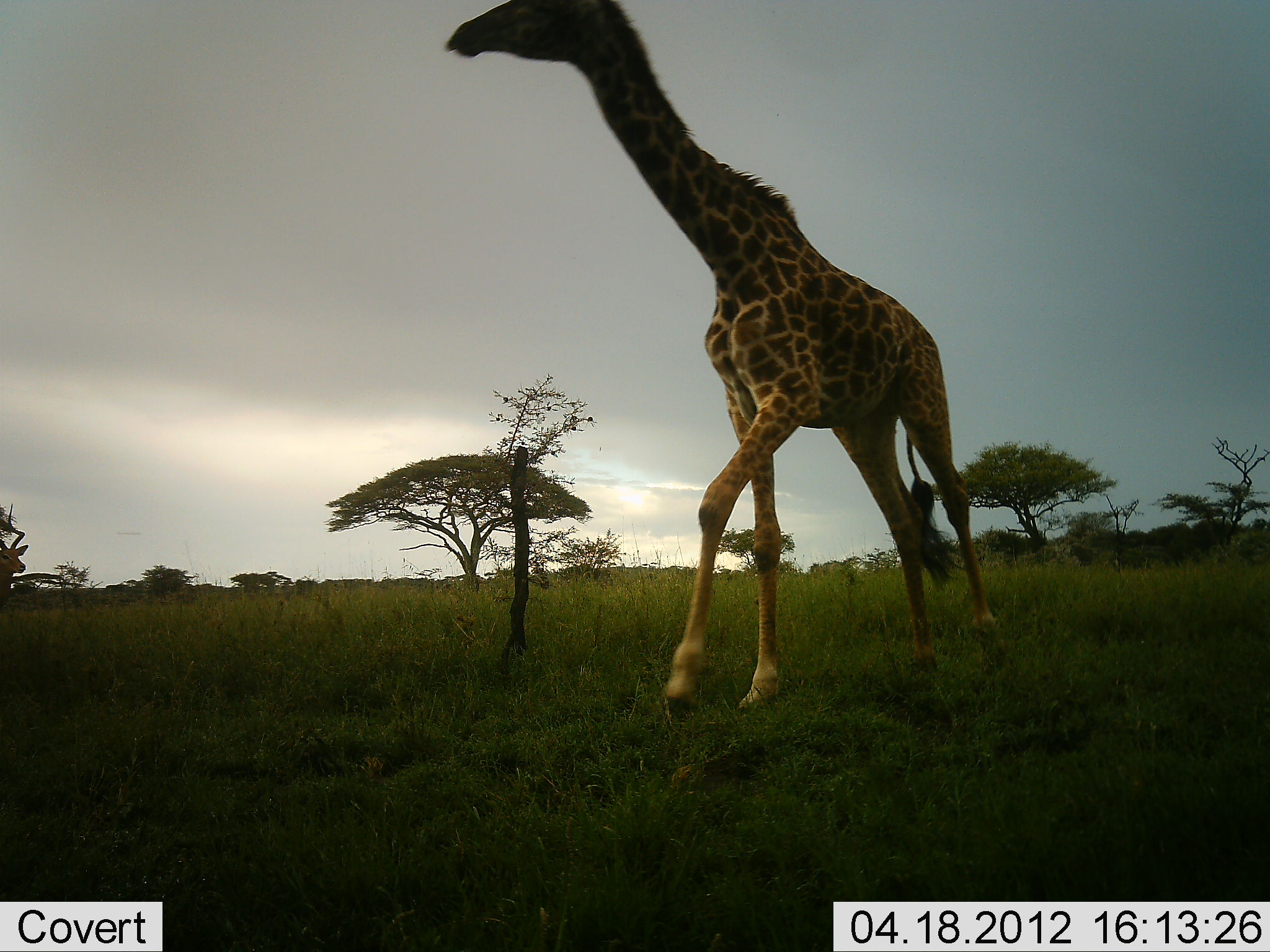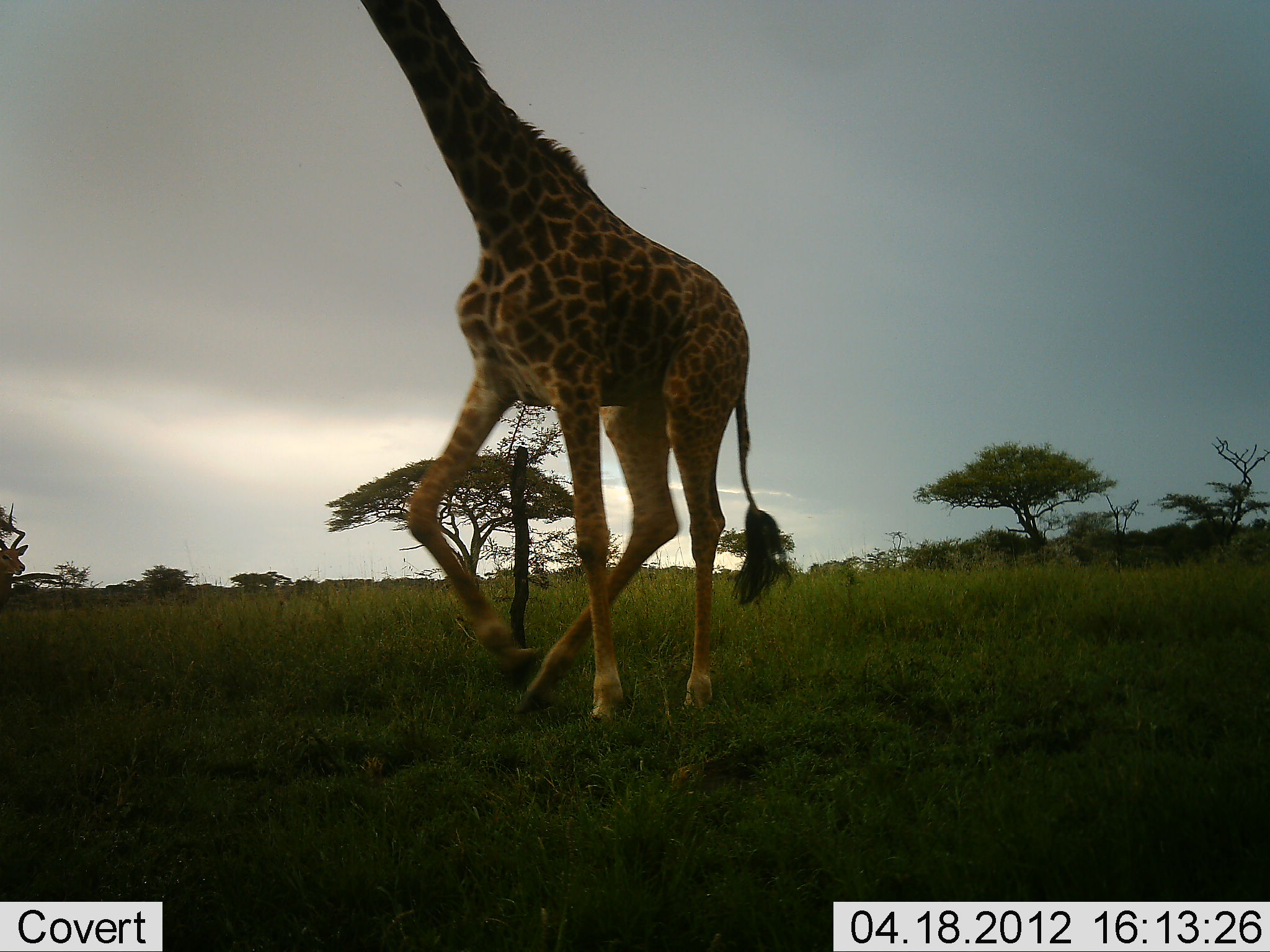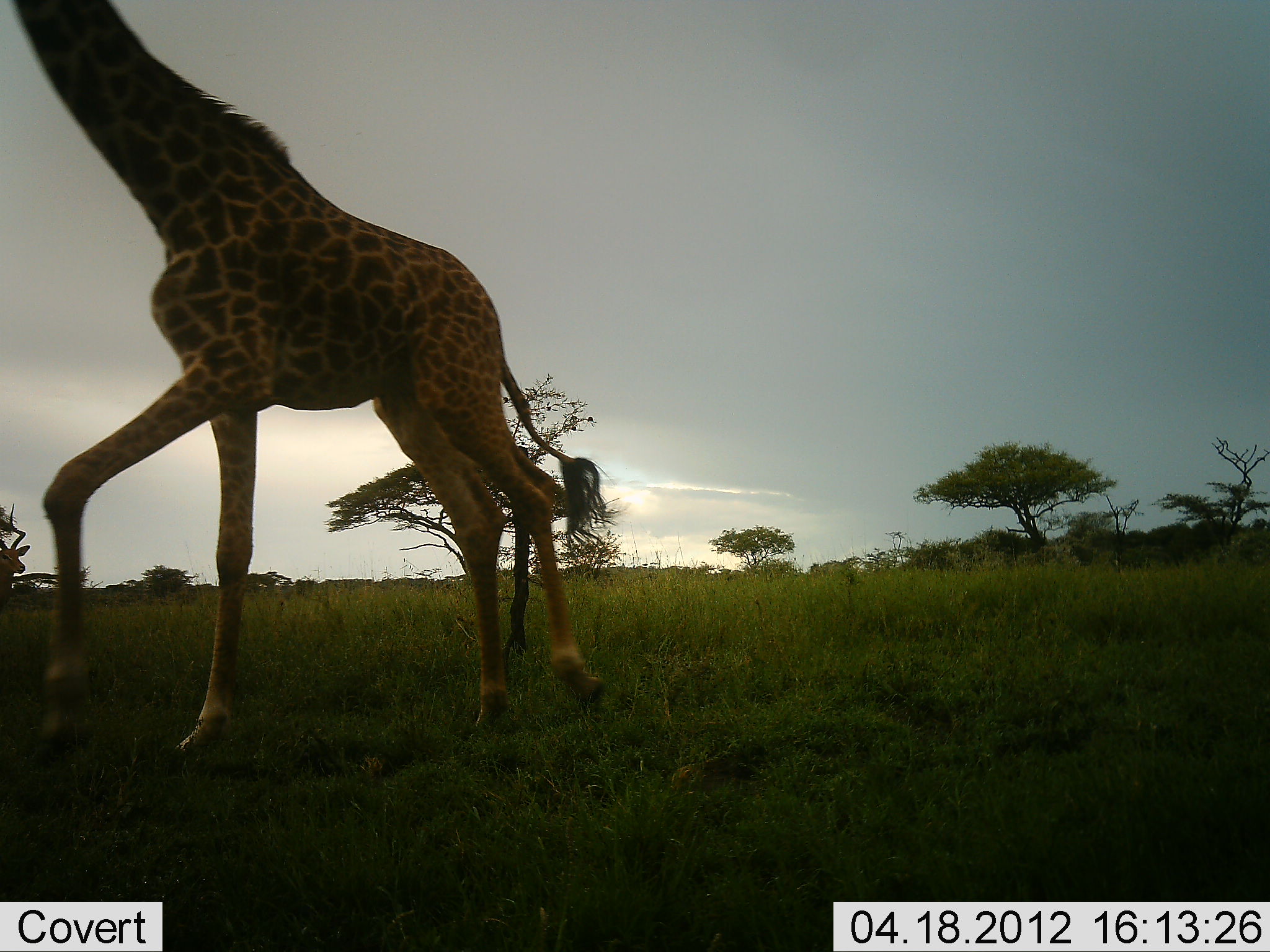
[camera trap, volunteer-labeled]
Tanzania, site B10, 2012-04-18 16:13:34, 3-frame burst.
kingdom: Animalia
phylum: Chordata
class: Mammalia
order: Artiodactyla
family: Giraffidae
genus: Giraffa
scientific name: Giraffa camelopardalis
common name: giraffe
Giraffe (Giraffa camelopardalis), count 1. Behavior (volunteer vote fractions): standing 4%, resting 0%, moving 100%, interacting 0%. Young present (vote fraction): 0%. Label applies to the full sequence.